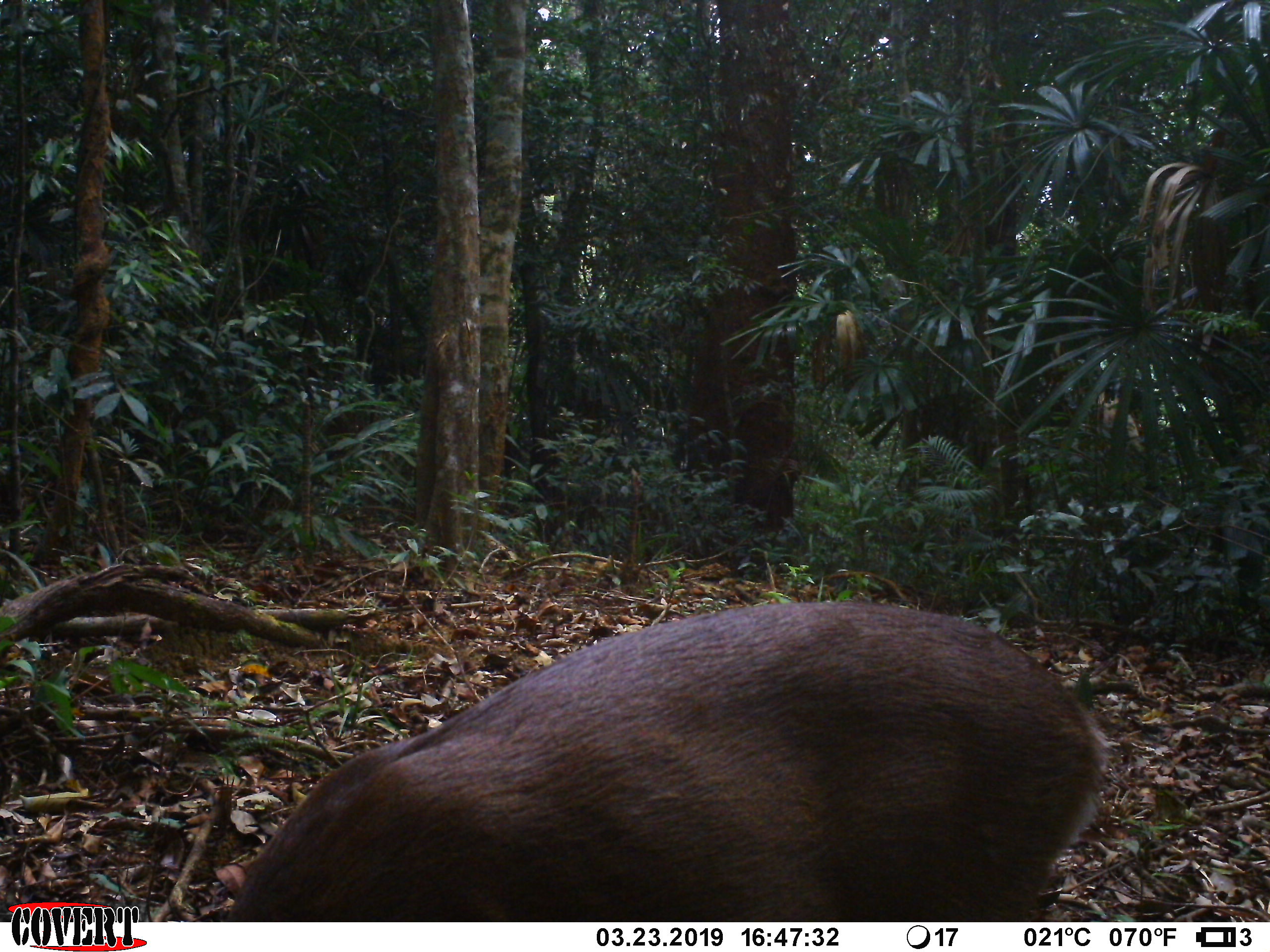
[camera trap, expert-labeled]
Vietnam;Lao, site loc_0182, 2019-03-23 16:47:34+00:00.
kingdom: Animalia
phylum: Chordata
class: Mammalia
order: Artiodactyla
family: Cervidae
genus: Muntiacus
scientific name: Muntiacus vuquangensis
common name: large-antlered muntjac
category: large antlered muntjac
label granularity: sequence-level